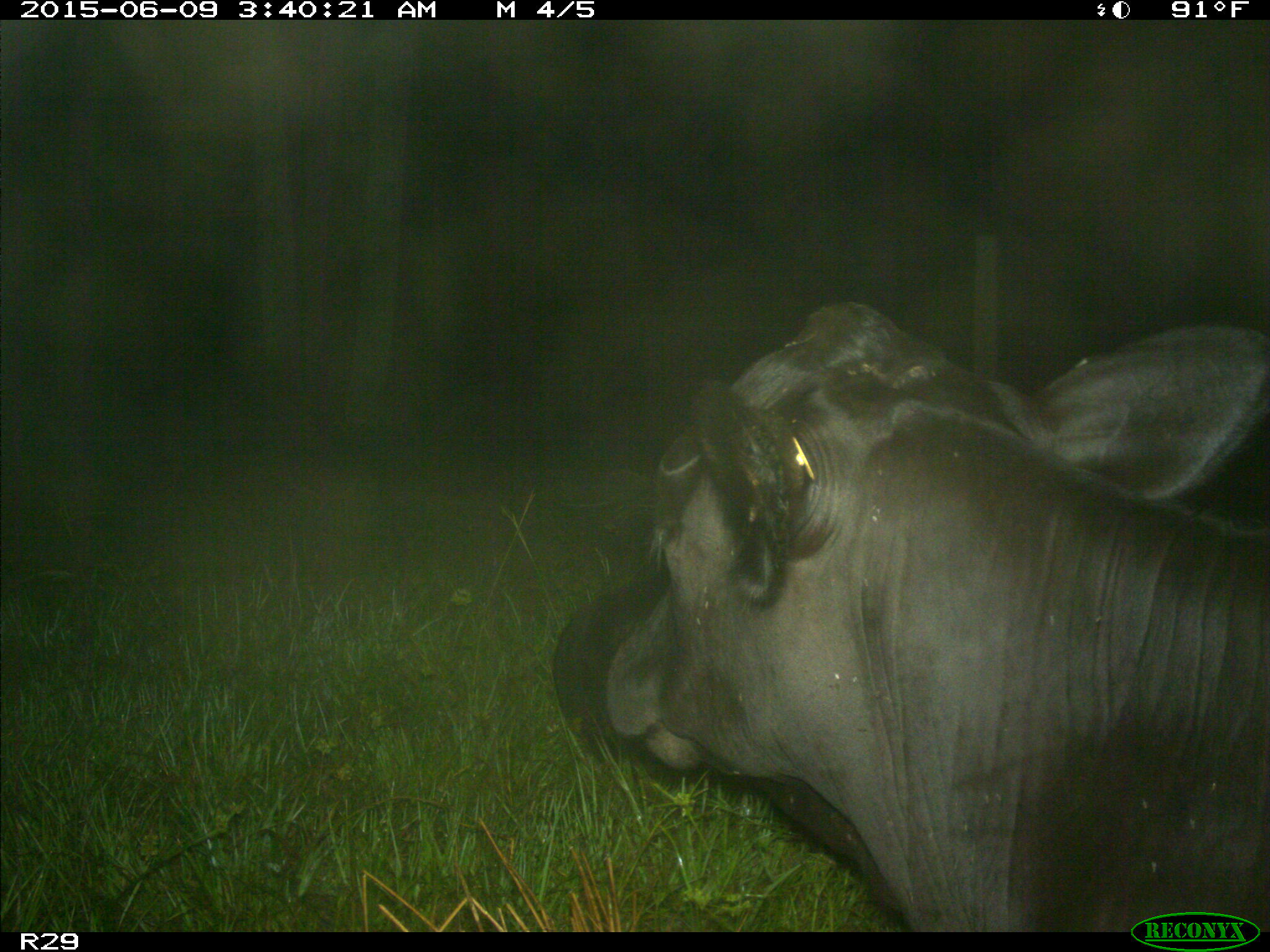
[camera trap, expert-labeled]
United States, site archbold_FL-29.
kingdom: Animalia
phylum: Chordata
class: Mammalia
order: Artiodactyla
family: Bovidae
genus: Bos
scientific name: Bos taurus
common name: domestic cow